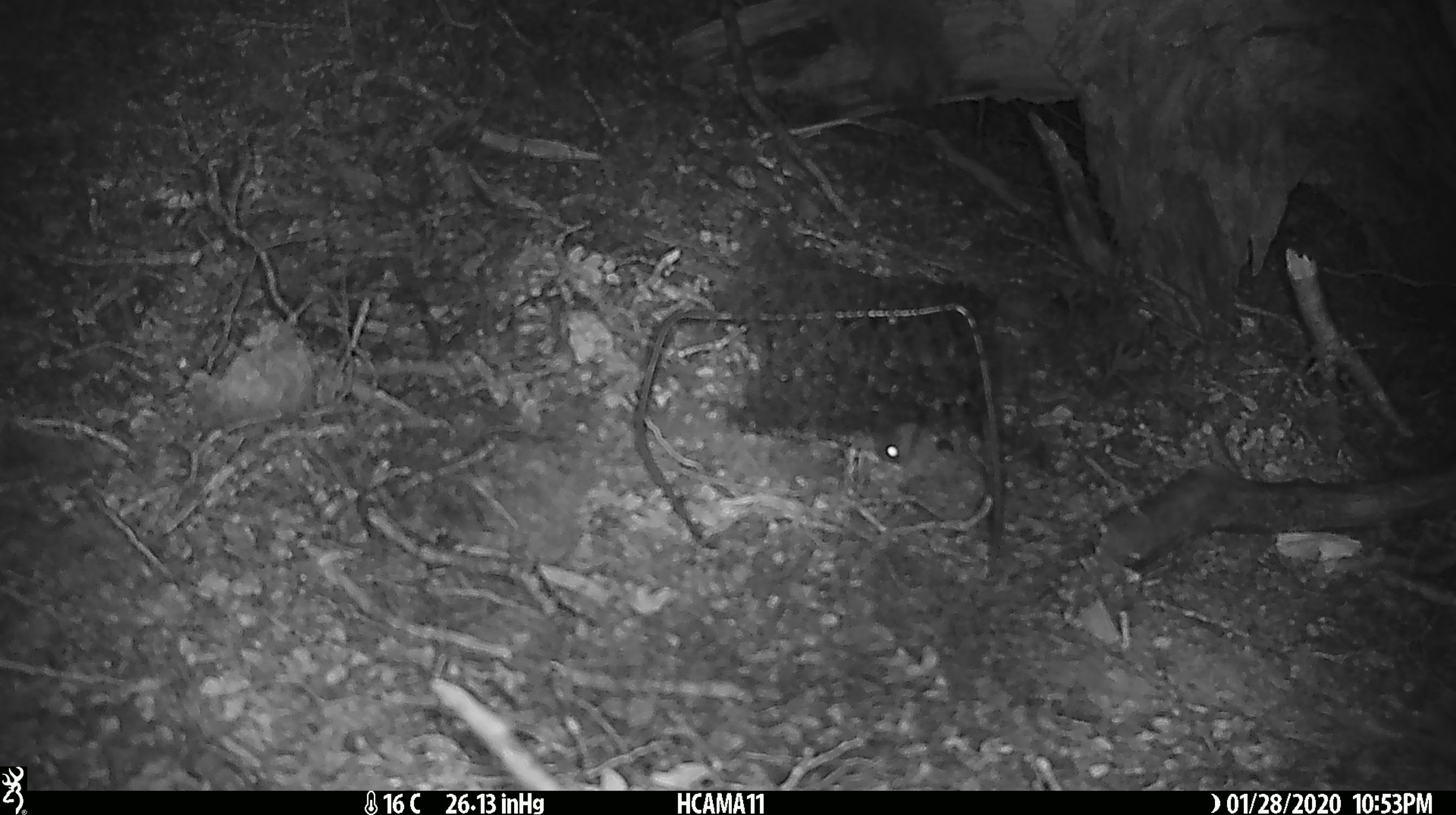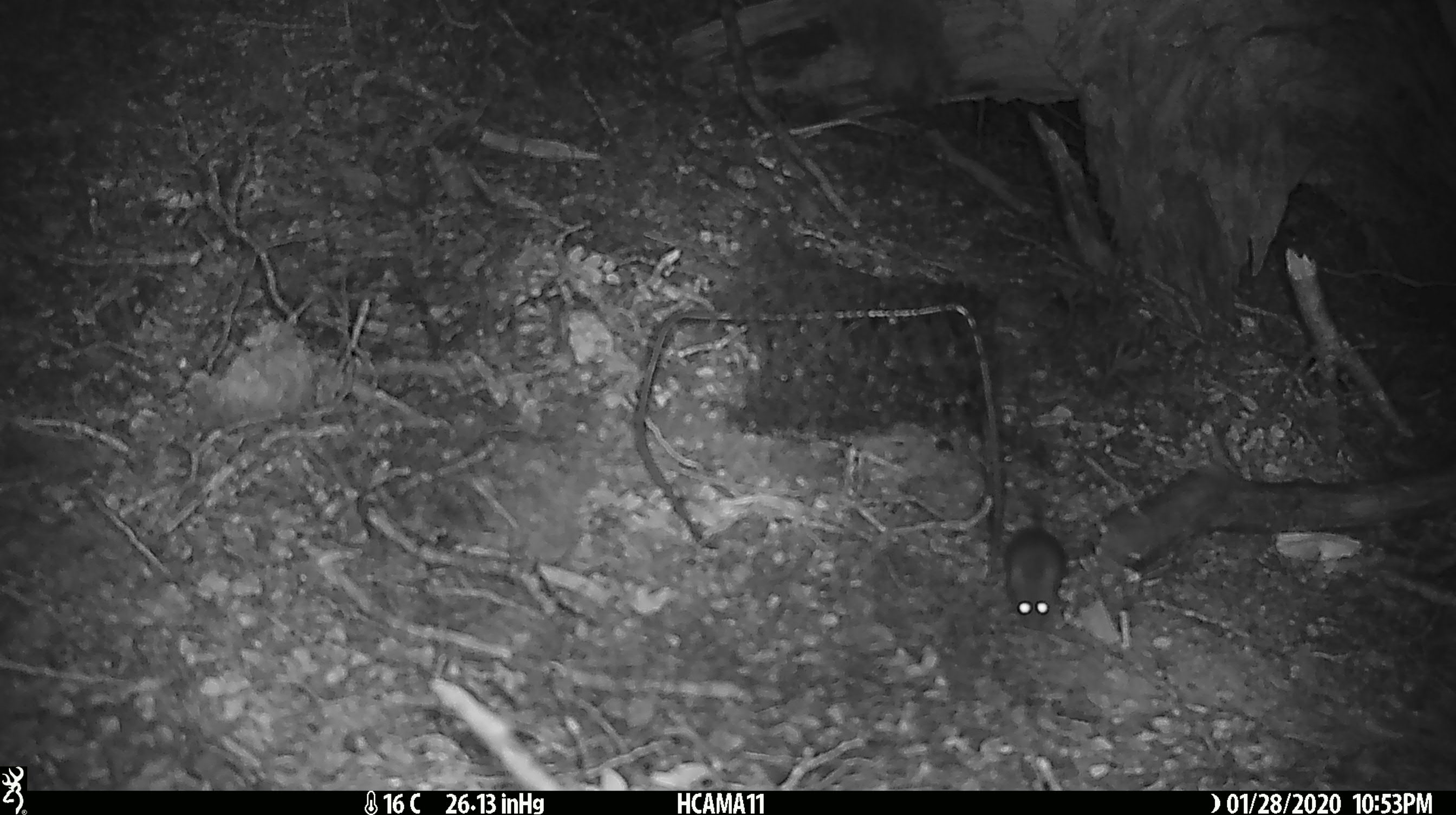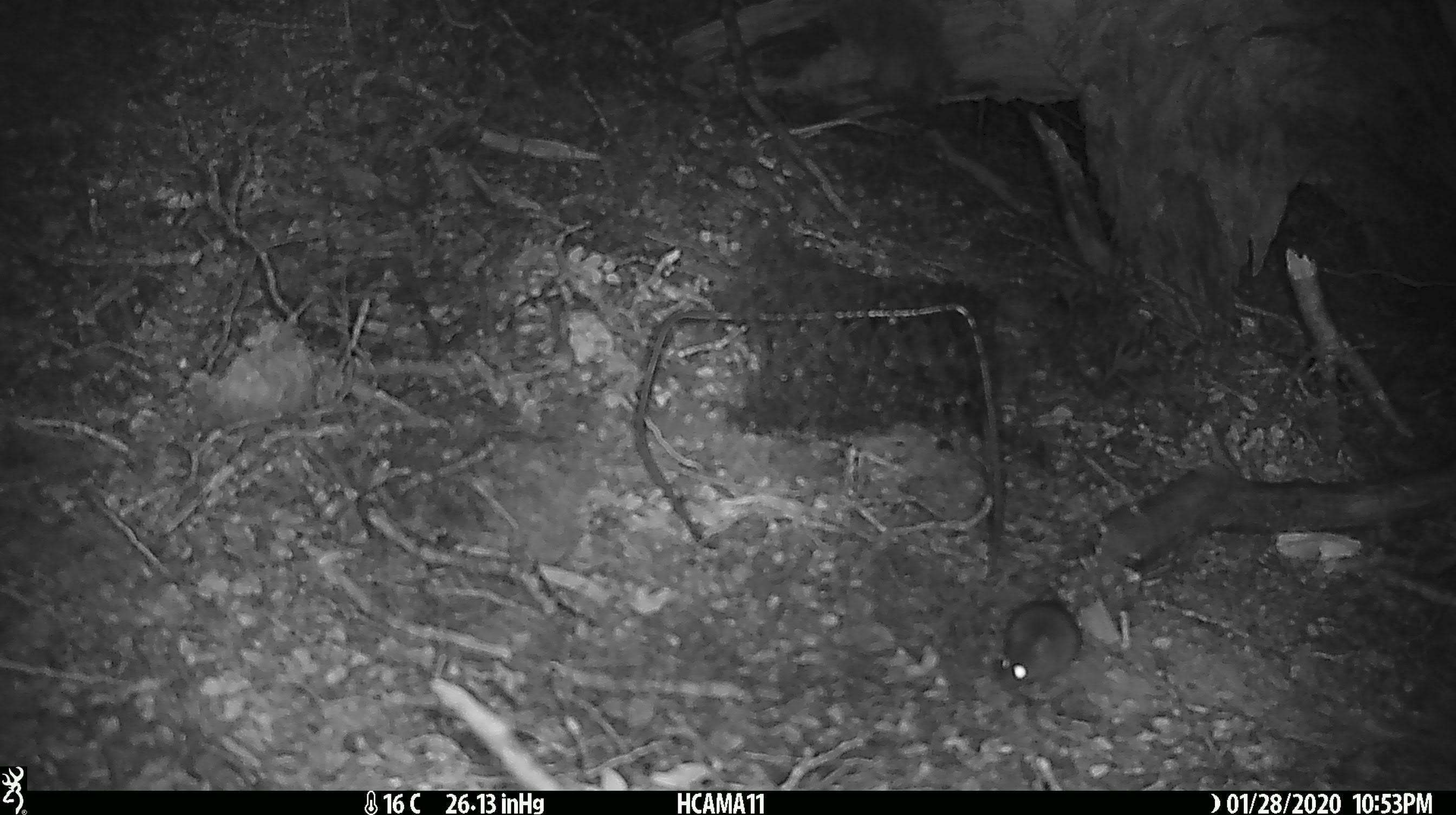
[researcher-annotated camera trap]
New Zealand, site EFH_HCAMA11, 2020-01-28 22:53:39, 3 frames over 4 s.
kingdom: Animalia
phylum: Chordata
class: Mammalia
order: Rodentia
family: Muridae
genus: Mus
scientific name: Mus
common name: mouse